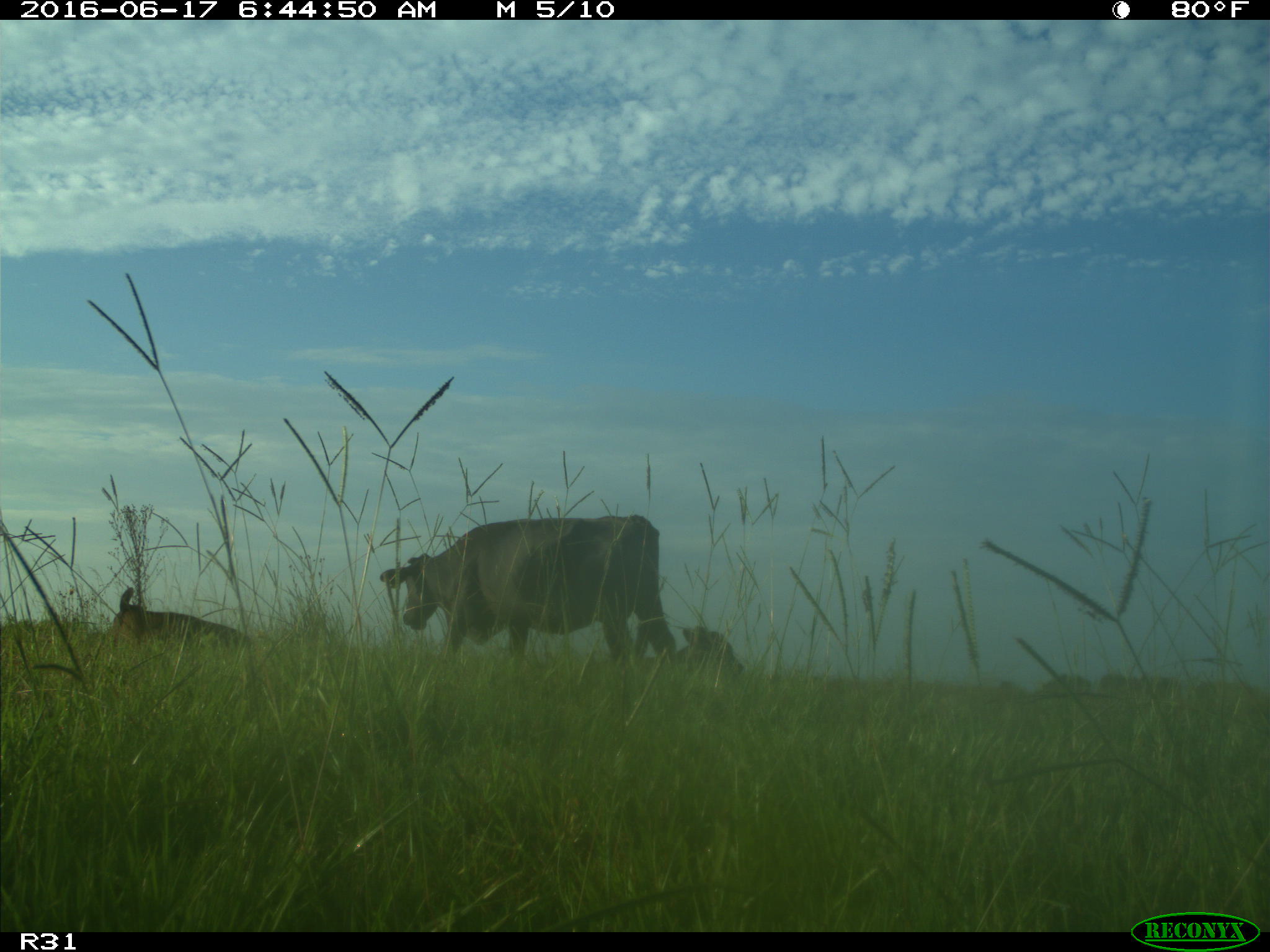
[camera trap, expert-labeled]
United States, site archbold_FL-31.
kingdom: Animalia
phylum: Chordata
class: Mammalia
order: Artiodactyla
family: Bovidae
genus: Bos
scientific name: Bos taurus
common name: domestic cow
Bos taurus (domestic cow).